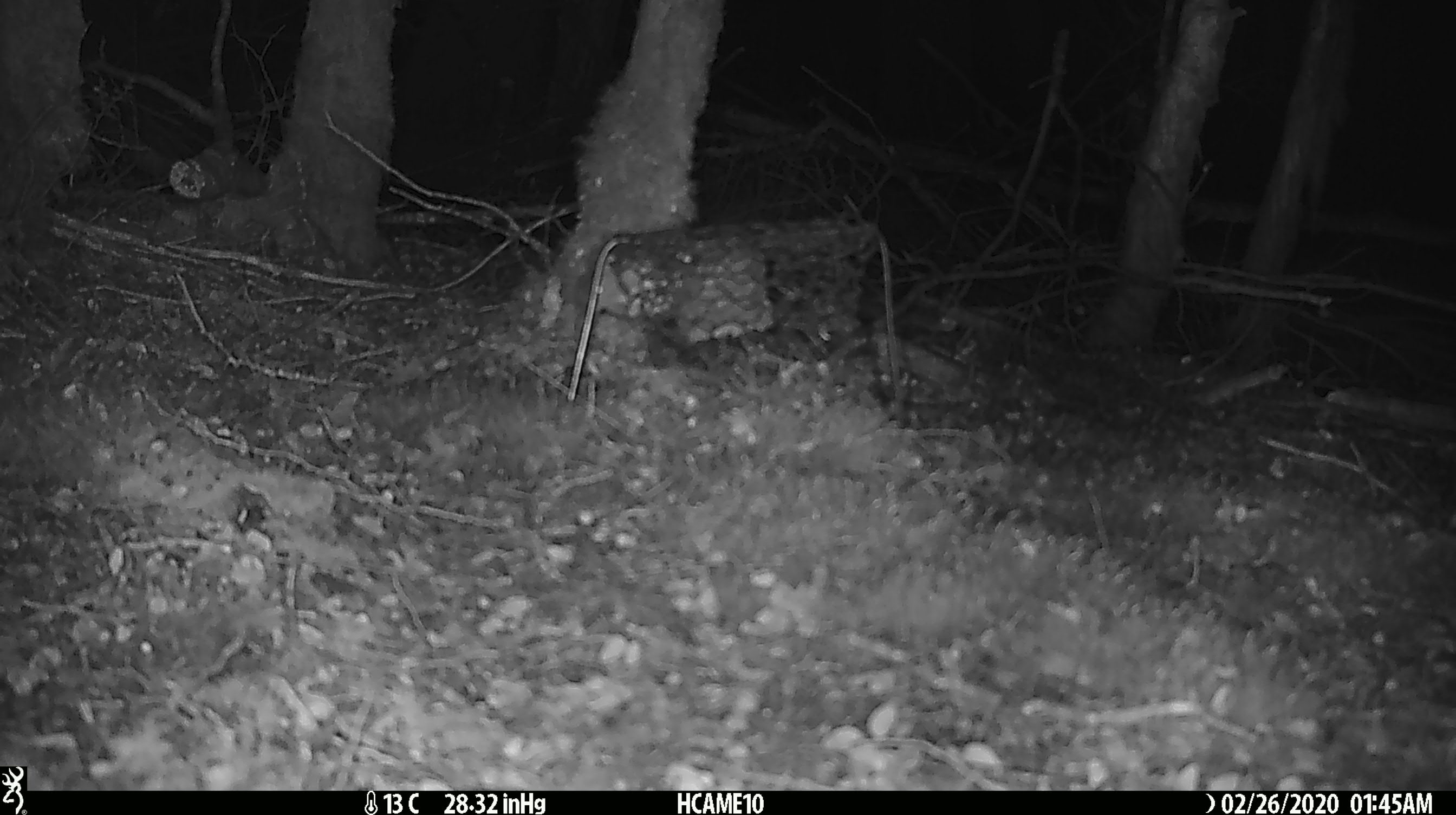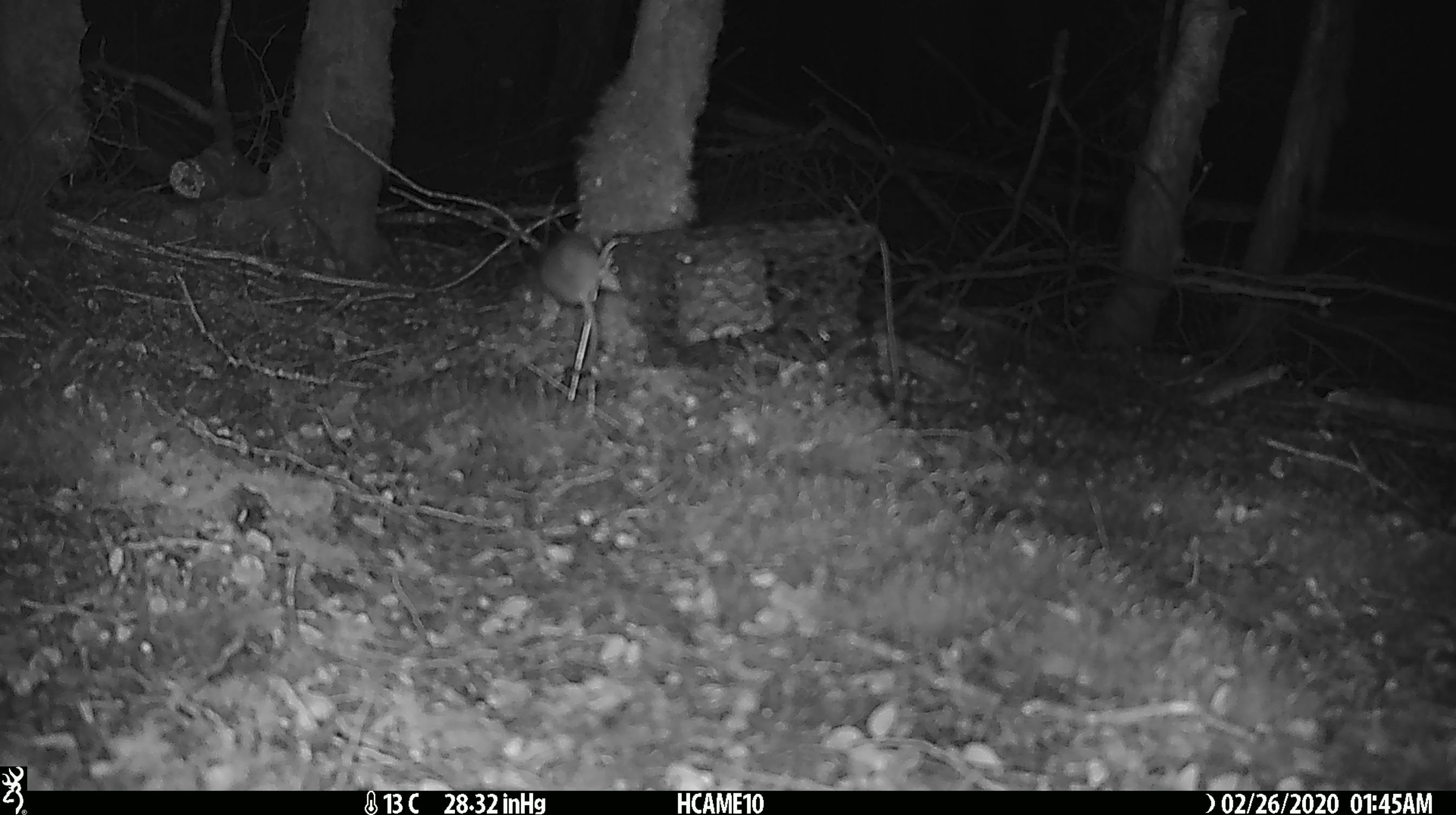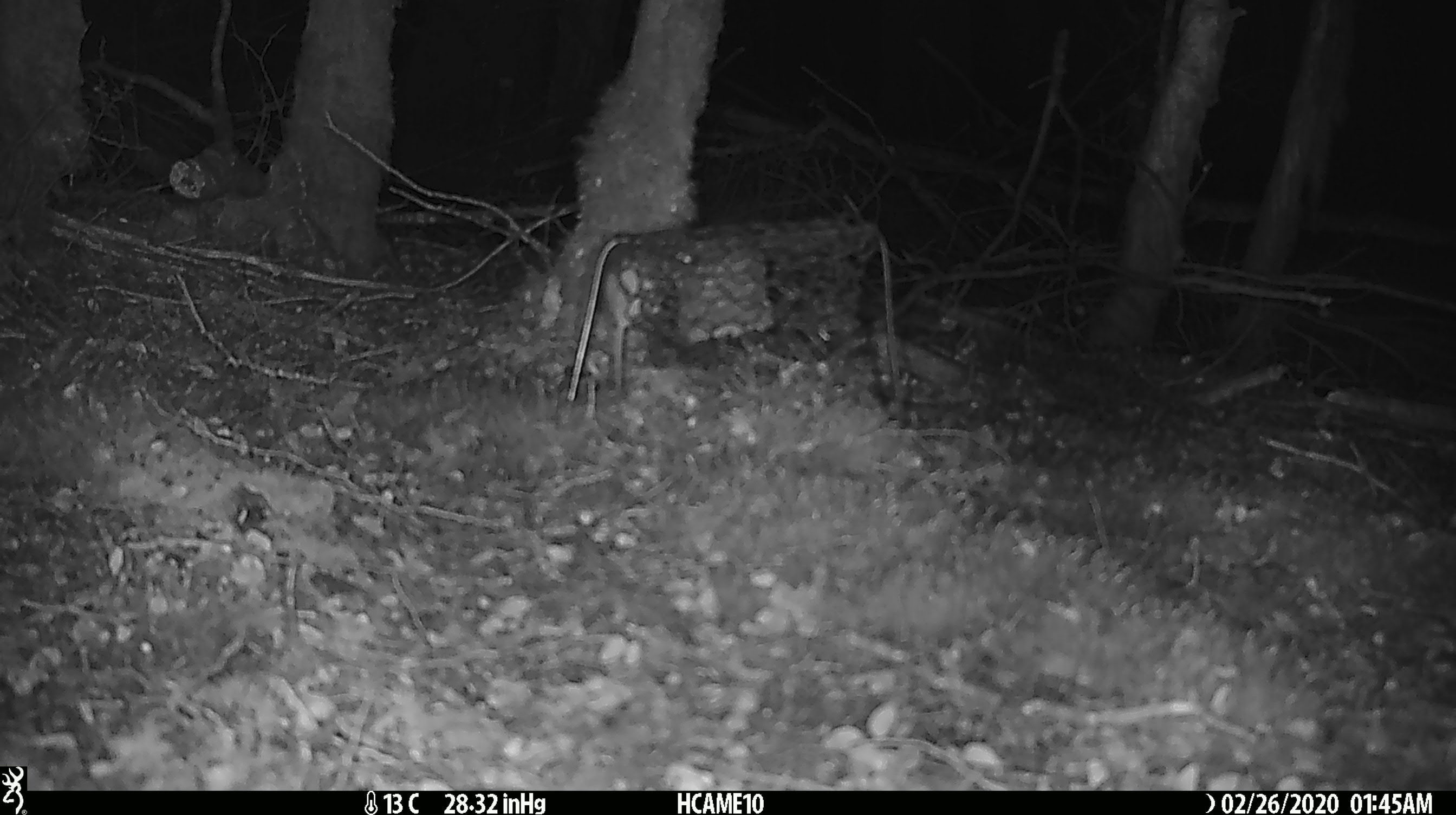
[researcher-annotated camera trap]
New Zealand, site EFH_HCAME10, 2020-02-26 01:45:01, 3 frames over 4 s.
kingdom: Animalia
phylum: Chordata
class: Mammalia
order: Rodentia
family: Muridae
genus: Mus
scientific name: Mus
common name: mouse